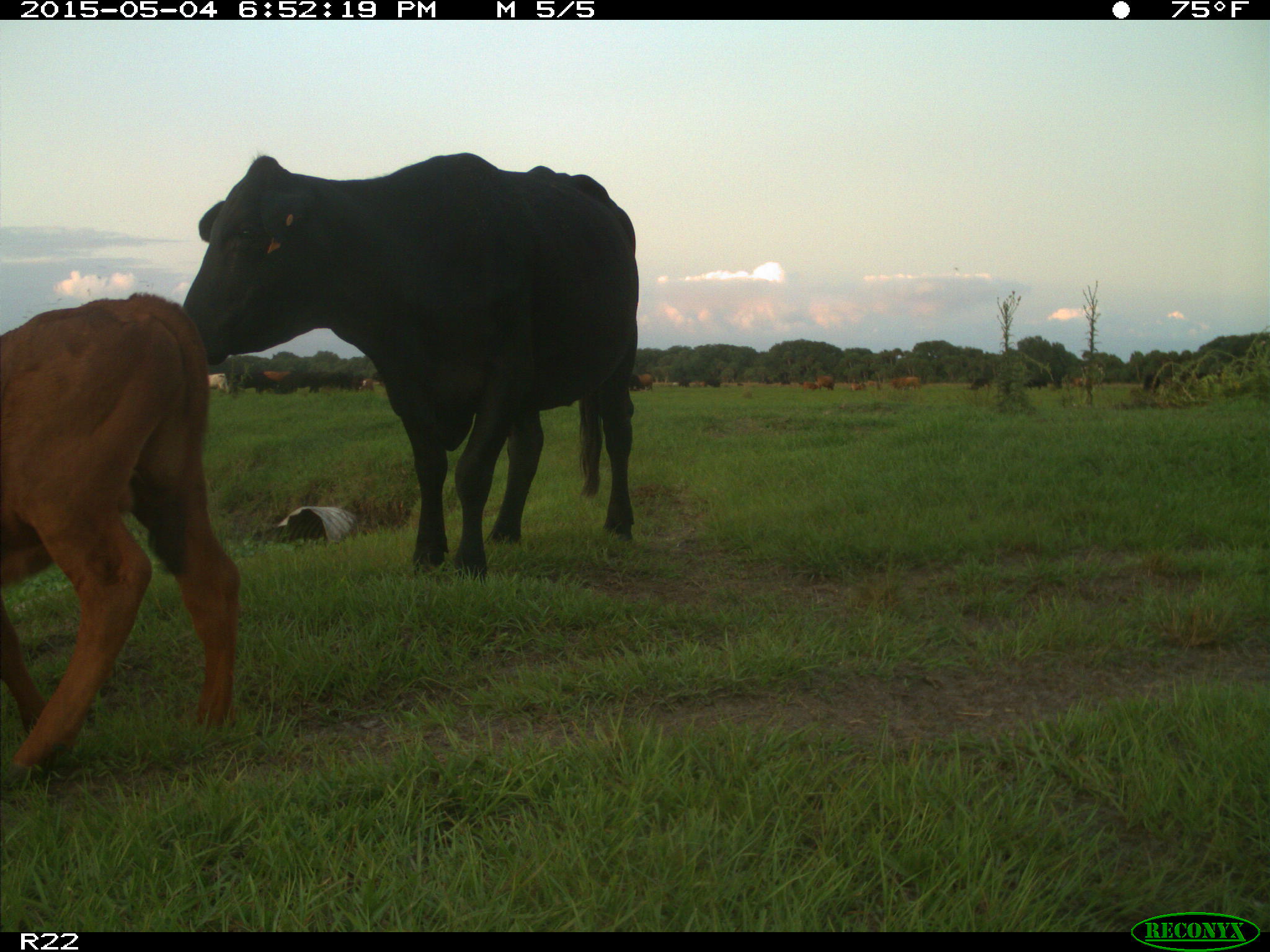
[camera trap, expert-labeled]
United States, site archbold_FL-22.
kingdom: Animalia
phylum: Chordata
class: Mammalia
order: Artiodactyla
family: Bovidae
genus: Bos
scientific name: Bos taurus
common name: domestic cow